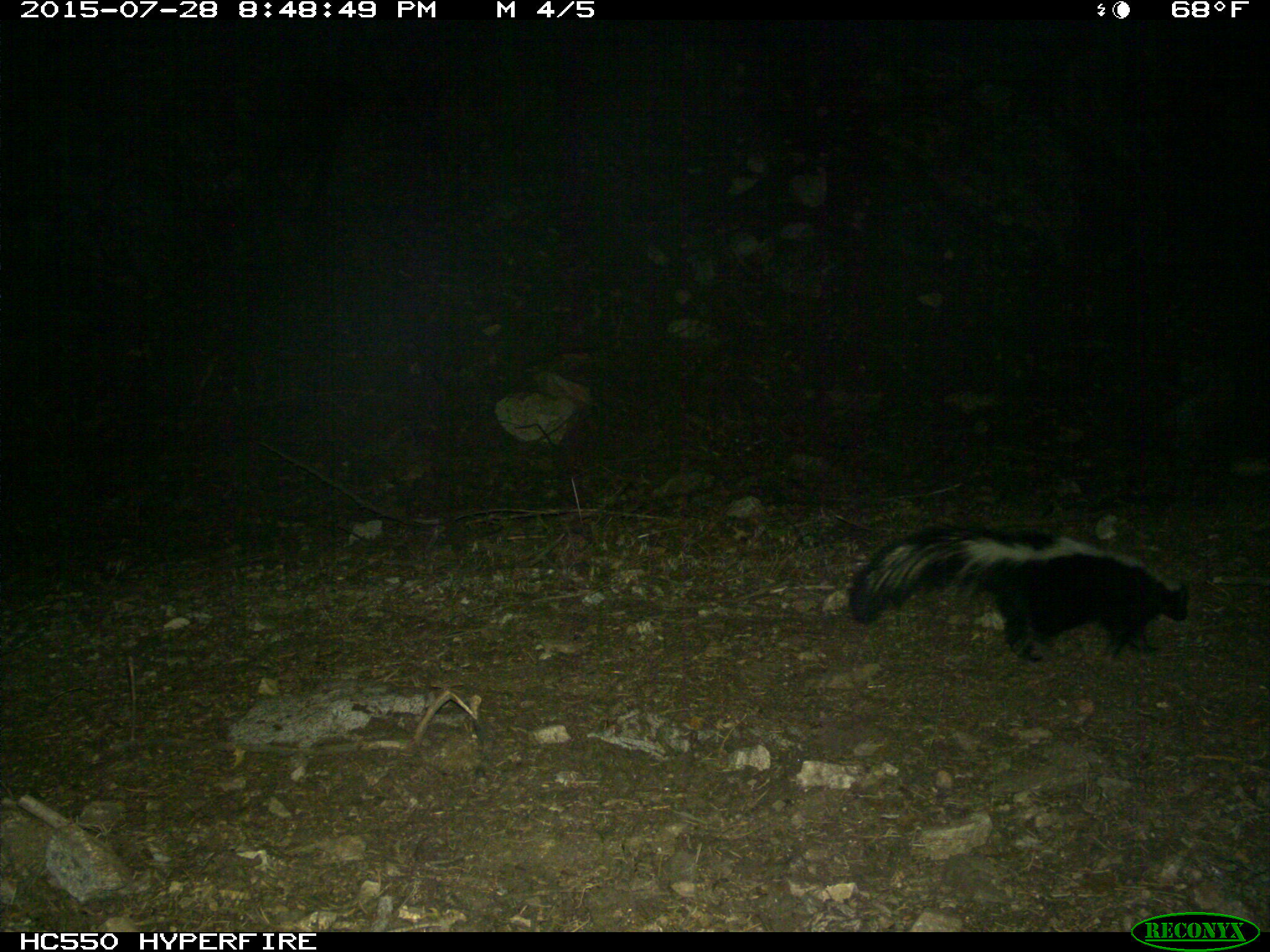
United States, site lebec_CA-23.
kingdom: Animalia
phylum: Chordata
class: Mammalia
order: Carnivora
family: Mephitidae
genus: Mephitis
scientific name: Mephitis mephitis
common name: striped skunk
Mephitis mephitis (striped skunk).